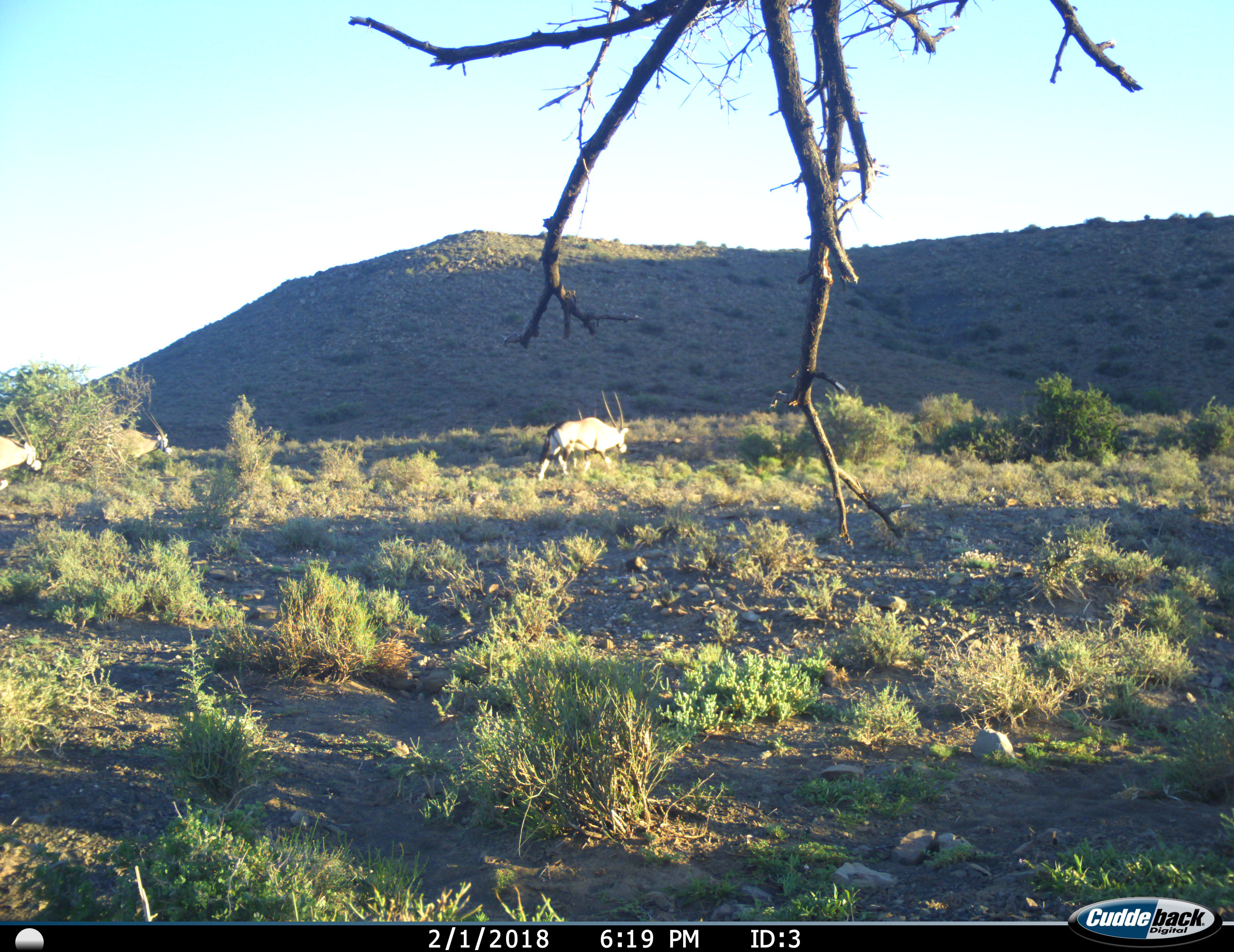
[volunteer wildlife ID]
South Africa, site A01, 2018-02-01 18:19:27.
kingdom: Animalia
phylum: Chordata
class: Mammalia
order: Artiodactyla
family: Bovidae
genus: Oryx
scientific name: Oryx gazella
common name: gemsbok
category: gemsbokoryx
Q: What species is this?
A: Gemsbokoryx (gemsbok) (Oryx gazella).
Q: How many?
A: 3.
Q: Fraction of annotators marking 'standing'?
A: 40%.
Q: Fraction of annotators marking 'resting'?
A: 0%.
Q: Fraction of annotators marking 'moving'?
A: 70%.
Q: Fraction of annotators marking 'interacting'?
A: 0%.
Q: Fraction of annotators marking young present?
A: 0%.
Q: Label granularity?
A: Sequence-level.